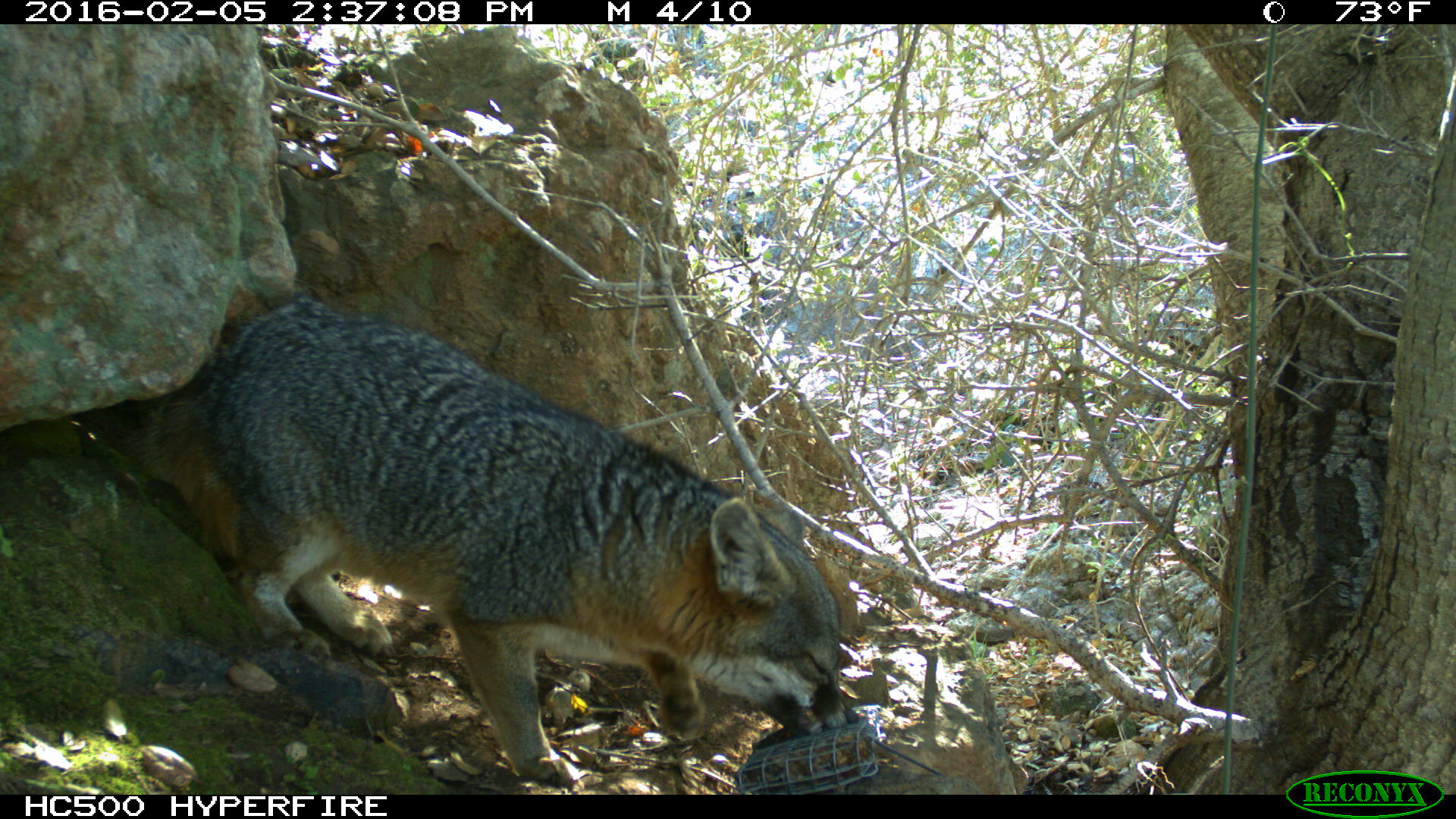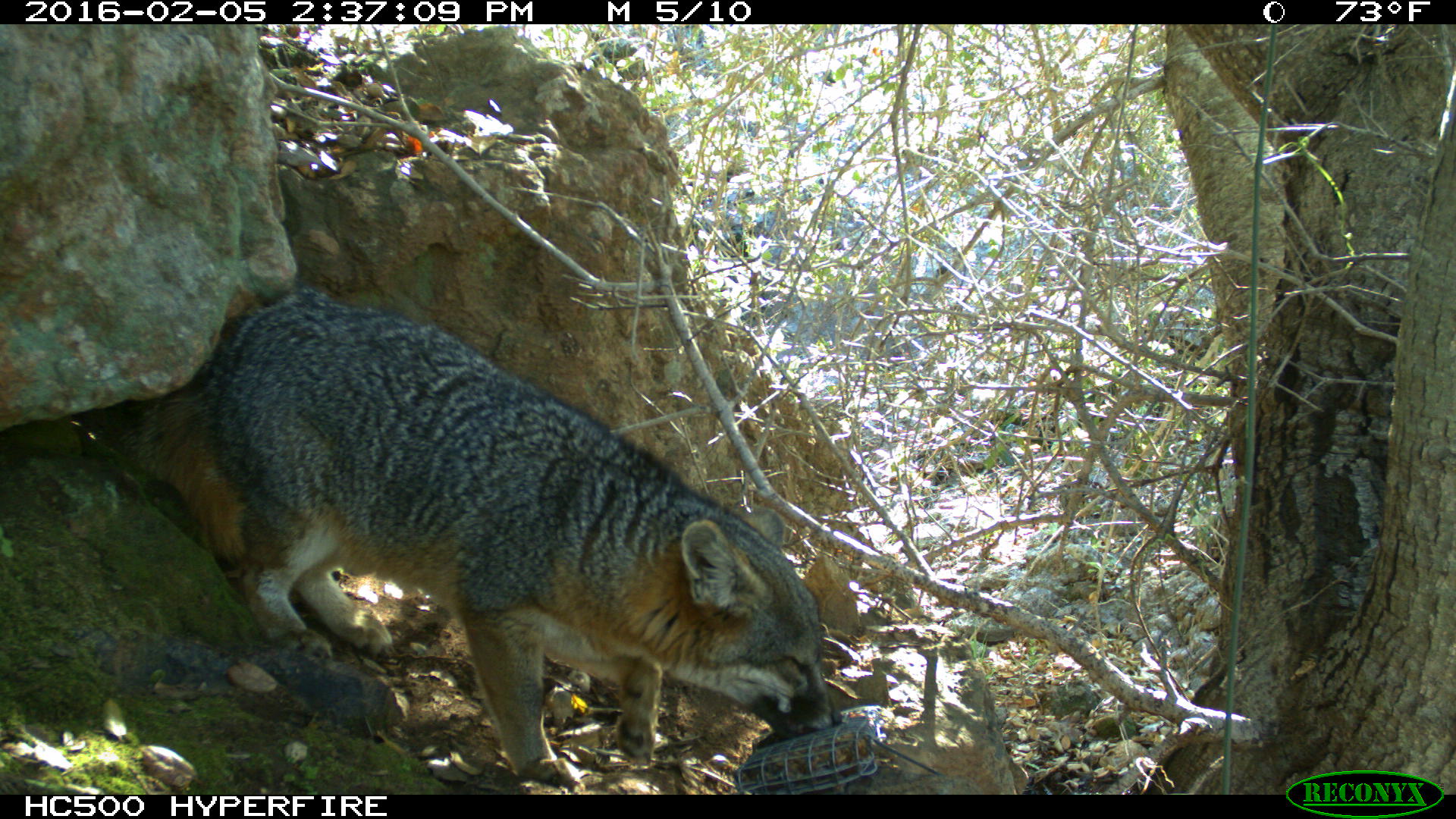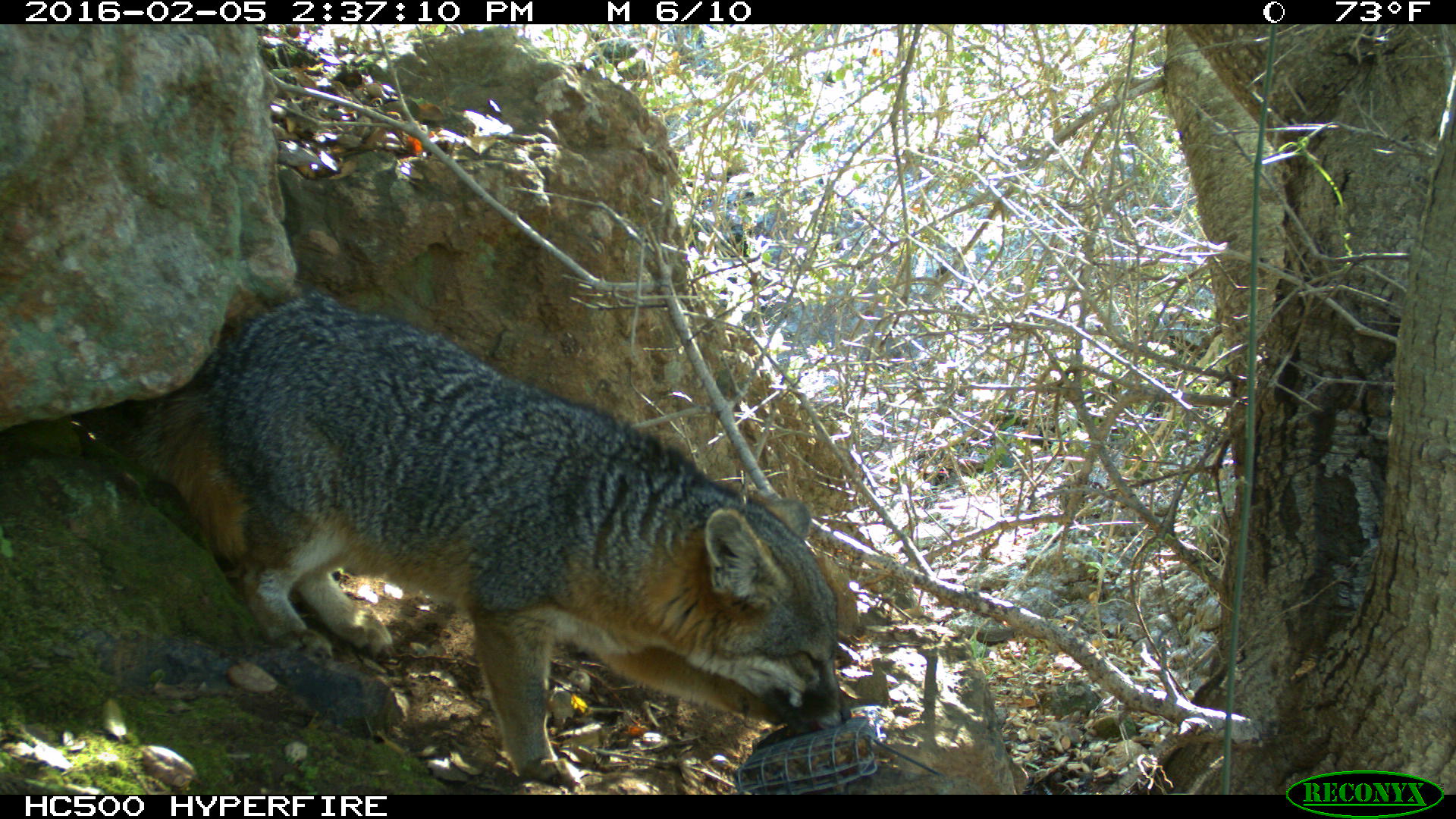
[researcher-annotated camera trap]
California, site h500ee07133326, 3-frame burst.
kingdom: Animalia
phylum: Chordata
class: Mammalia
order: Carnivora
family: Canidae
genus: Urocyon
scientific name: Urocyon littoralis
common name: island fox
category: fox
Fox (island fox) (Urocyon littoralis).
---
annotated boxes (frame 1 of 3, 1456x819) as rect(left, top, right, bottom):
fox: rect(124, 291, 861, 787)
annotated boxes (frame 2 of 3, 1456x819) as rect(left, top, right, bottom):
fox: rect(116, 281, 842, 789)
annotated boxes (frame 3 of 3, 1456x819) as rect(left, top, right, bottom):
fox: rect(111, 287, 851, 787)